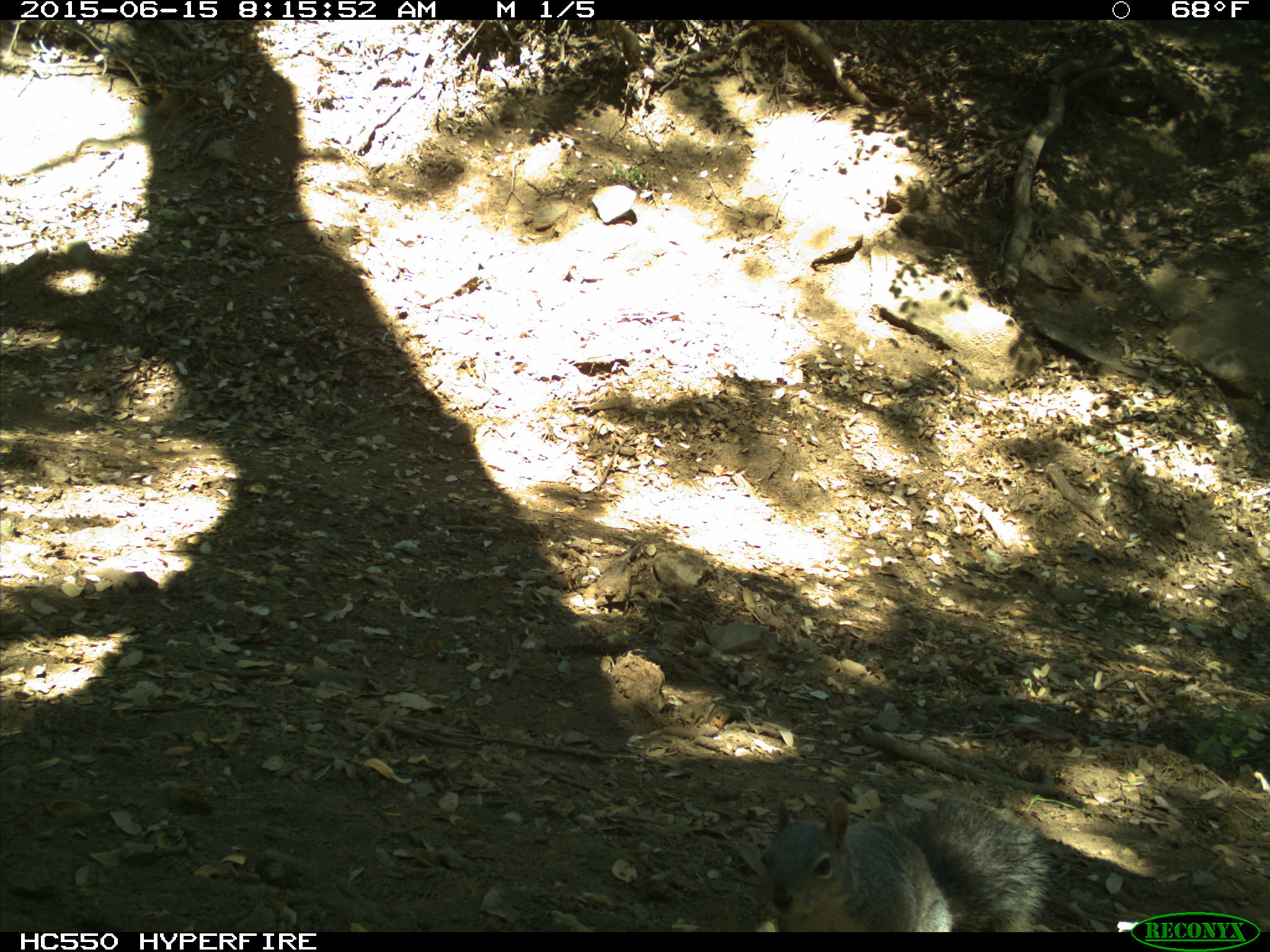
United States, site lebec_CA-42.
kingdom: Animalia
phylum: Chordata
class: Mammalia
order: Rodentia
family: Sciuridae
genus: Sciurus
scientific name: Sciurus carolinensis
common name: eastern gray squirrel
Sciurus carolinensis (eastern gray squirrel).